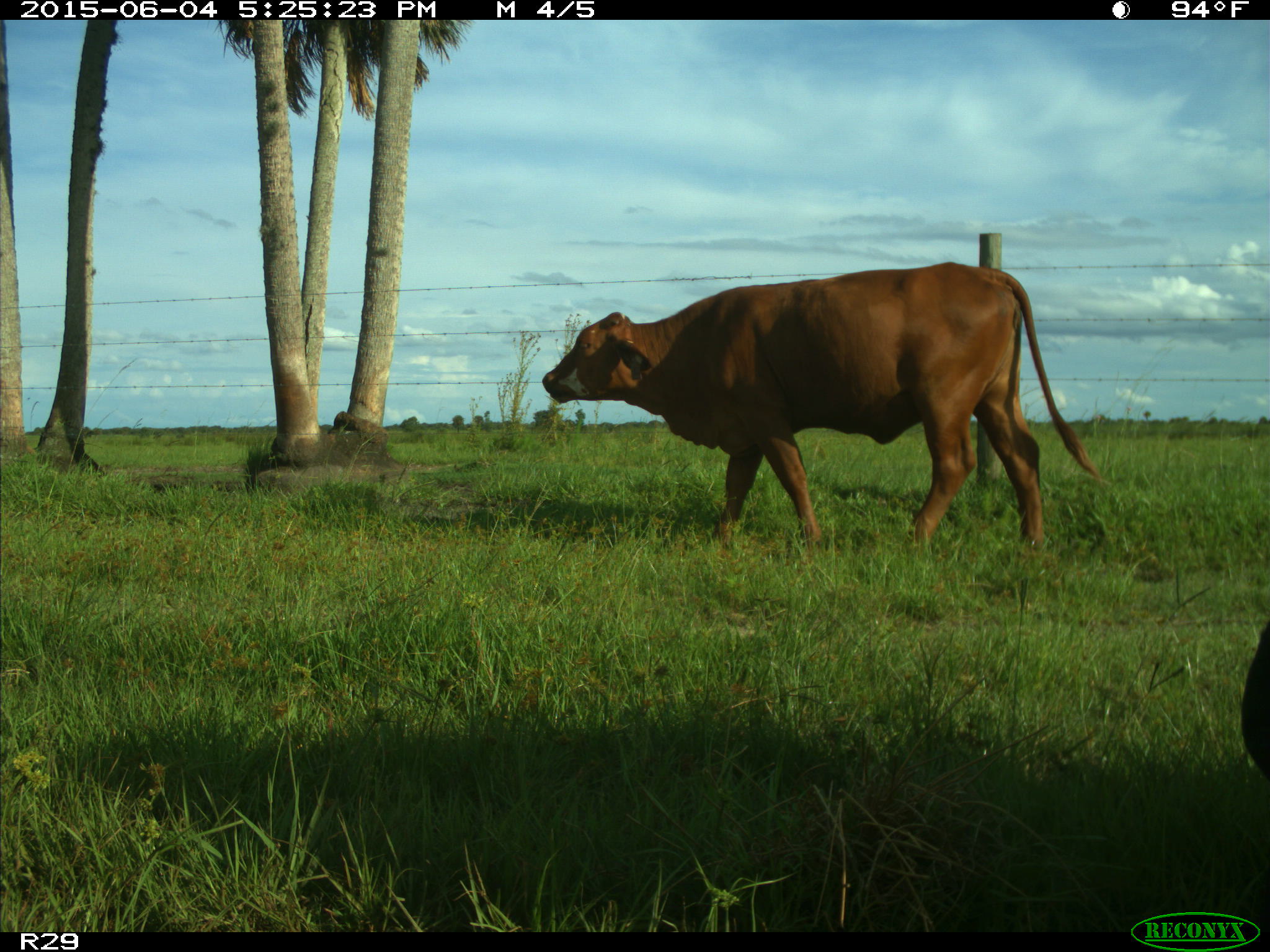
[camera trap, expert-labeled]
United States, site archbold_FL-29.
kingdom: Animalia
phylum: Chordata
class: Mammalia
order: Artiodactyla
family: Bovidae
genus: Bos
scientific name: Bos taurus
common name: domestic cow